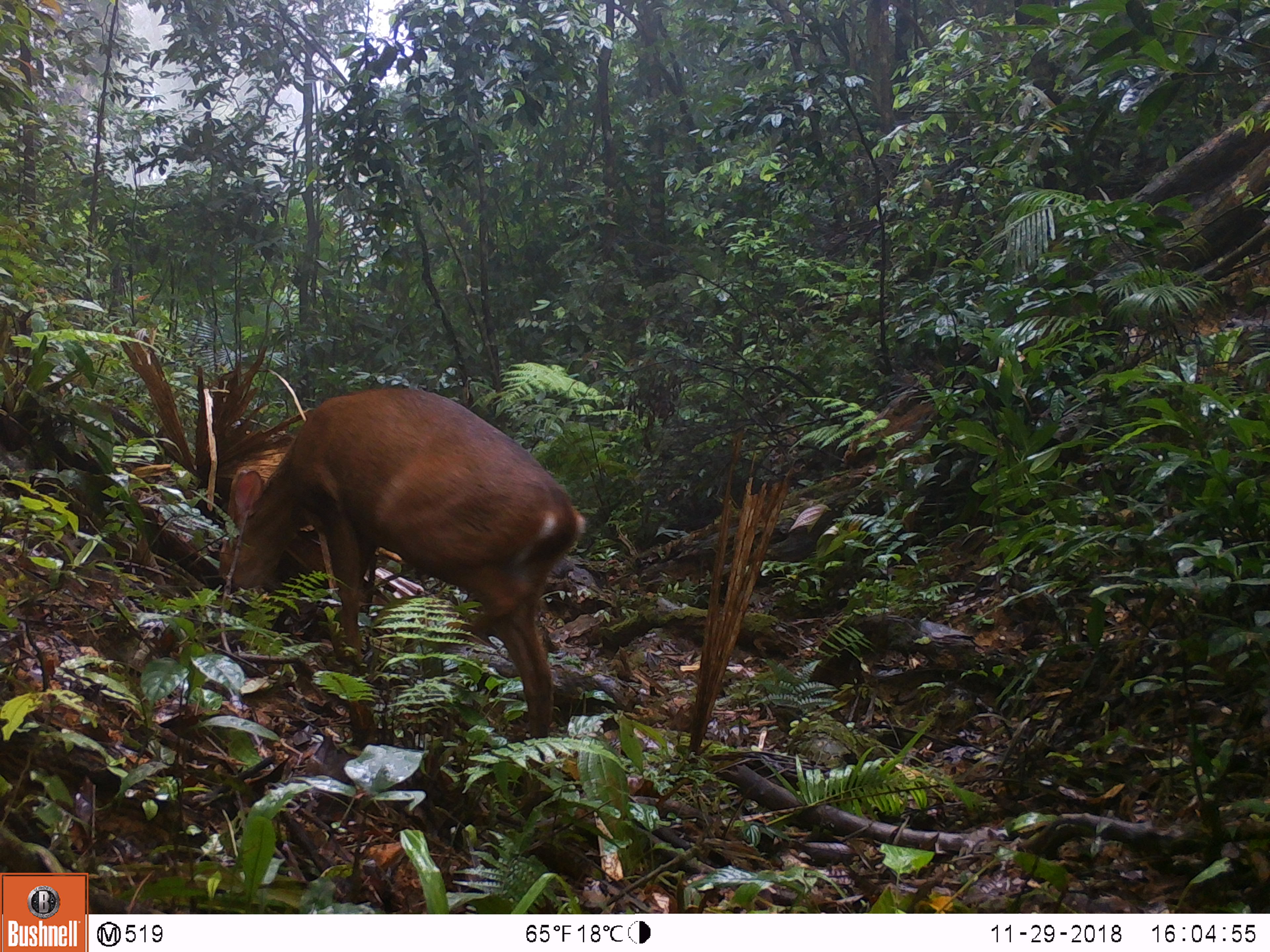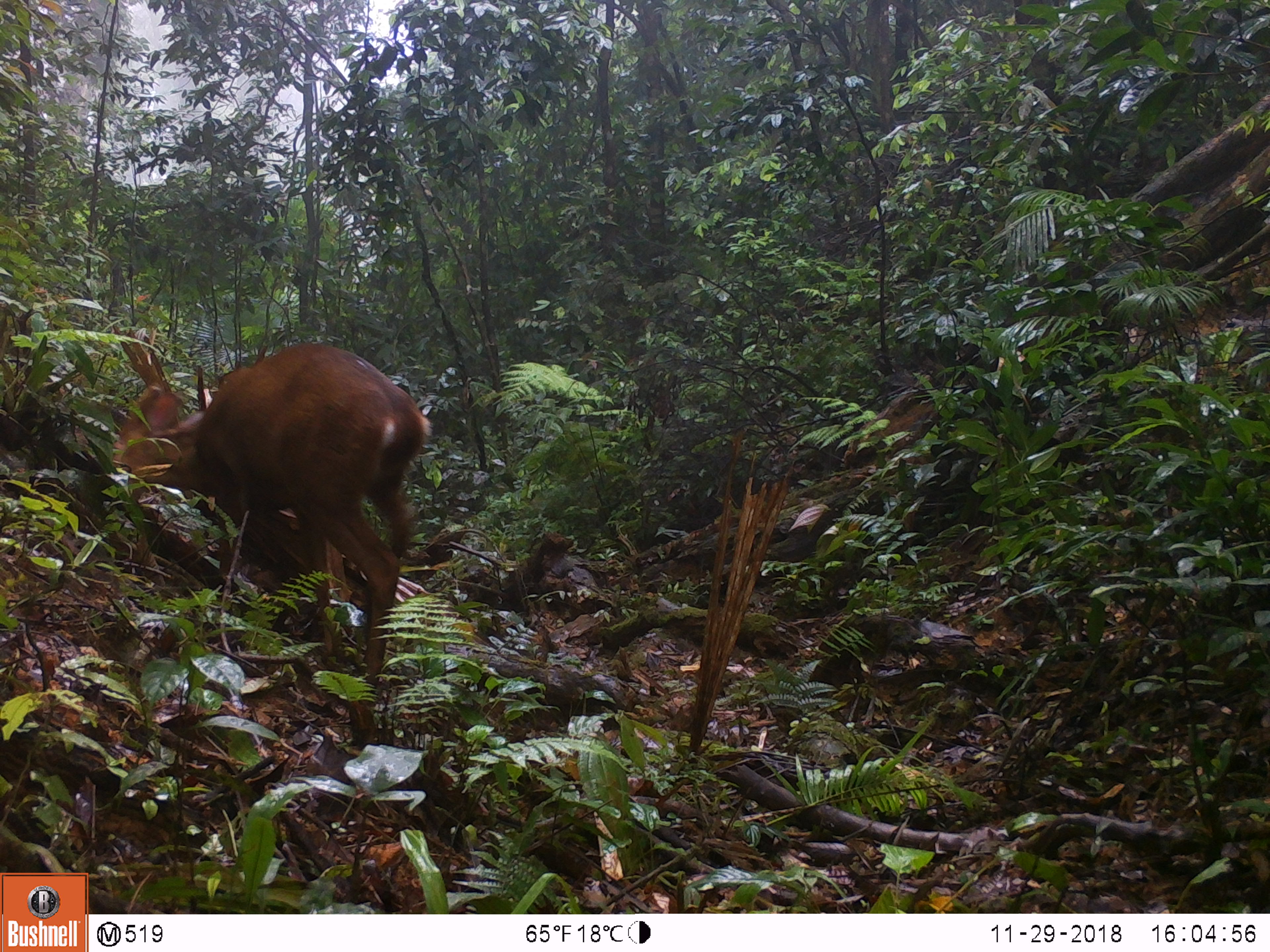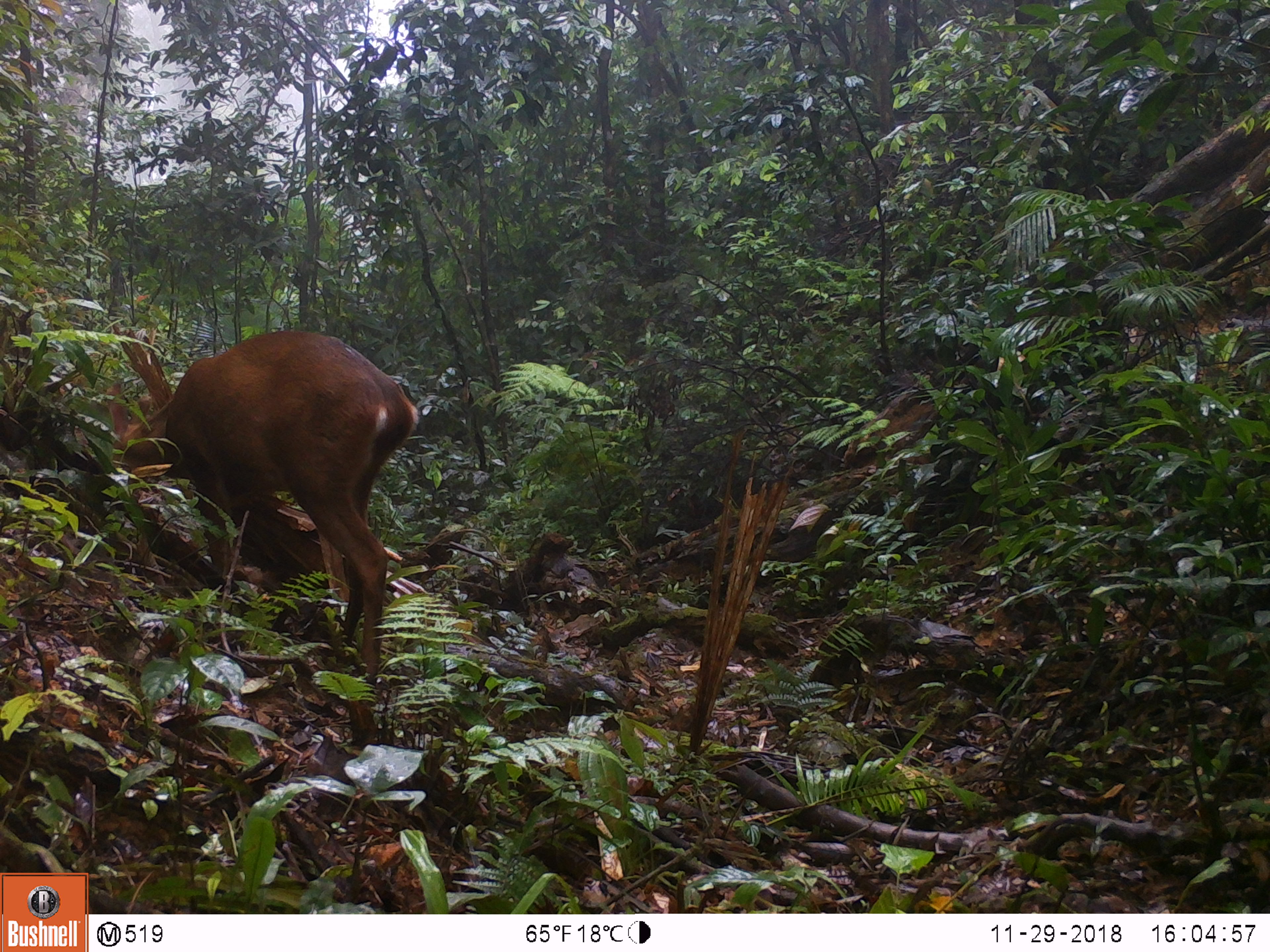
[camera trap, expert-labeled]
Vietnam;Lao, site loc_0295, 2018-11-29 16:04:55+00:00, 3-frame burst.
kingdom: Animalia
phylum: Chordata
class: Mammalia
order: Artiodactyla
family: Cervidae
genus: Muntiacus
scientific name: Muntiacus vuquangensis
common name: large-antlered muntjac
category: large antlered muntjac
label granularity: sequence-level